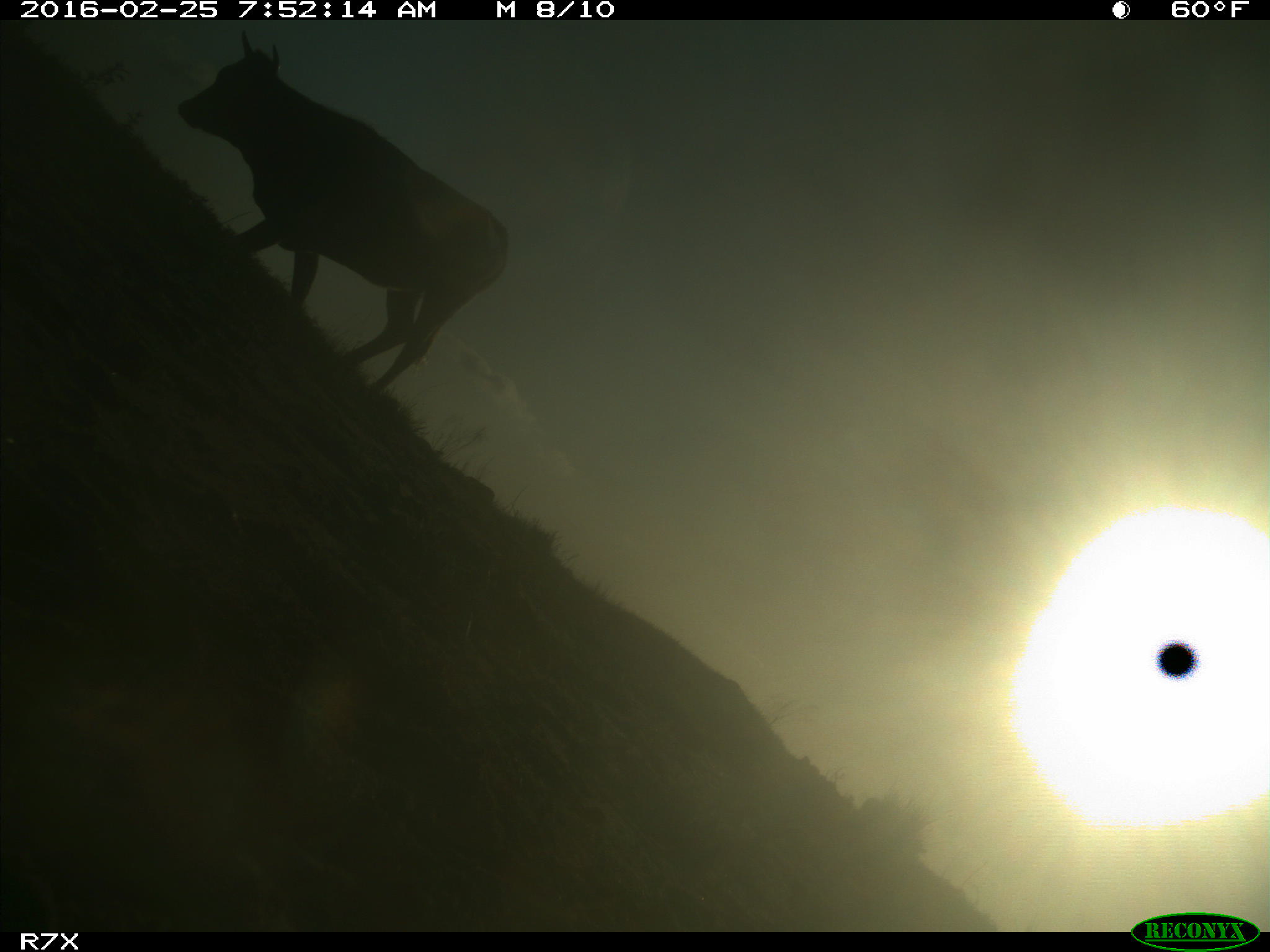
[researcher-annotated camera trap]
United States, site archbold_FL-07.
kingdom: Animalia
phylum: Chordata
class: Mammalia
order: Artiodactyla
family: Bovidae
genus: Bos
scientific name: Bos taurus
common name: domestic cow